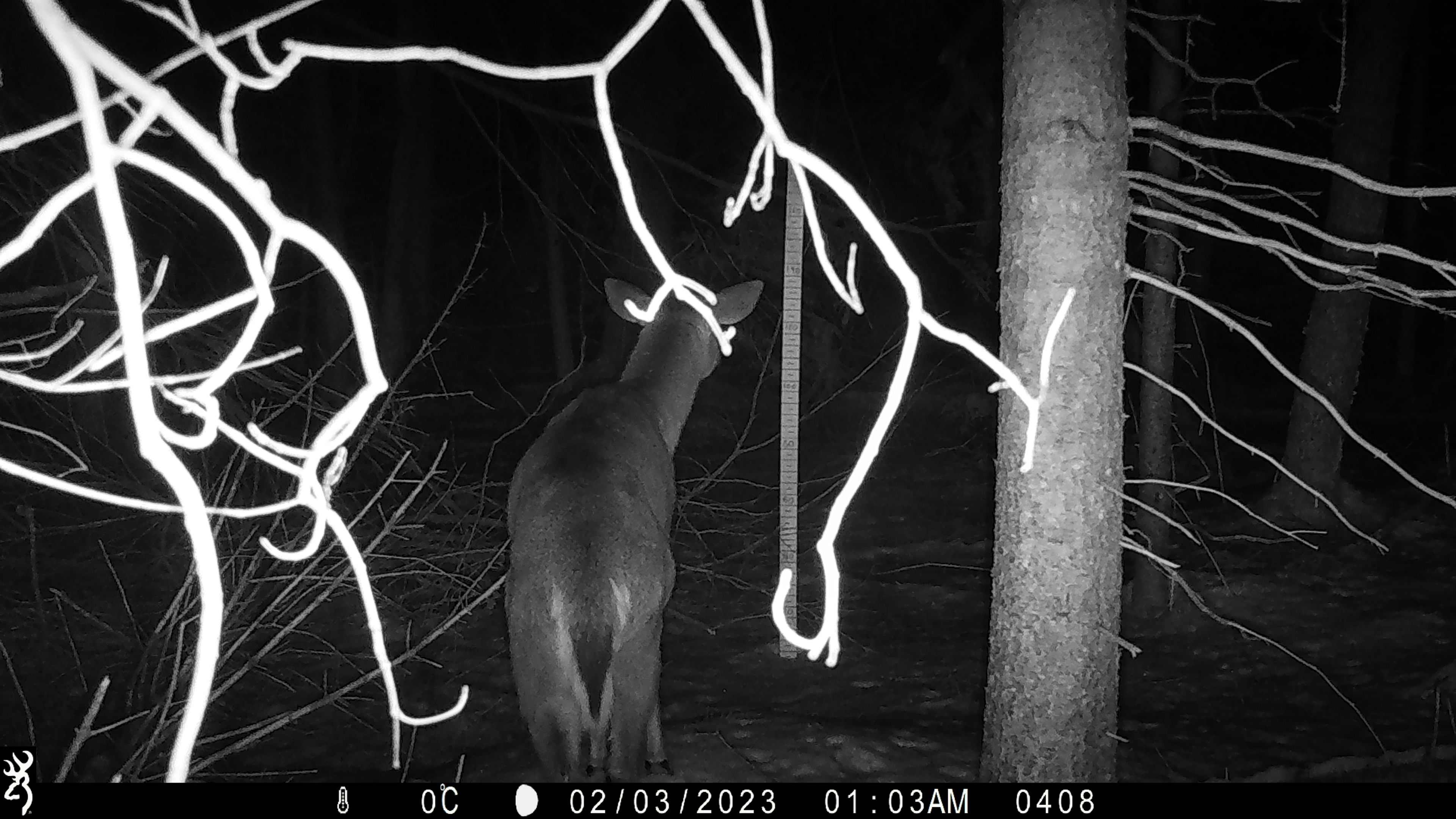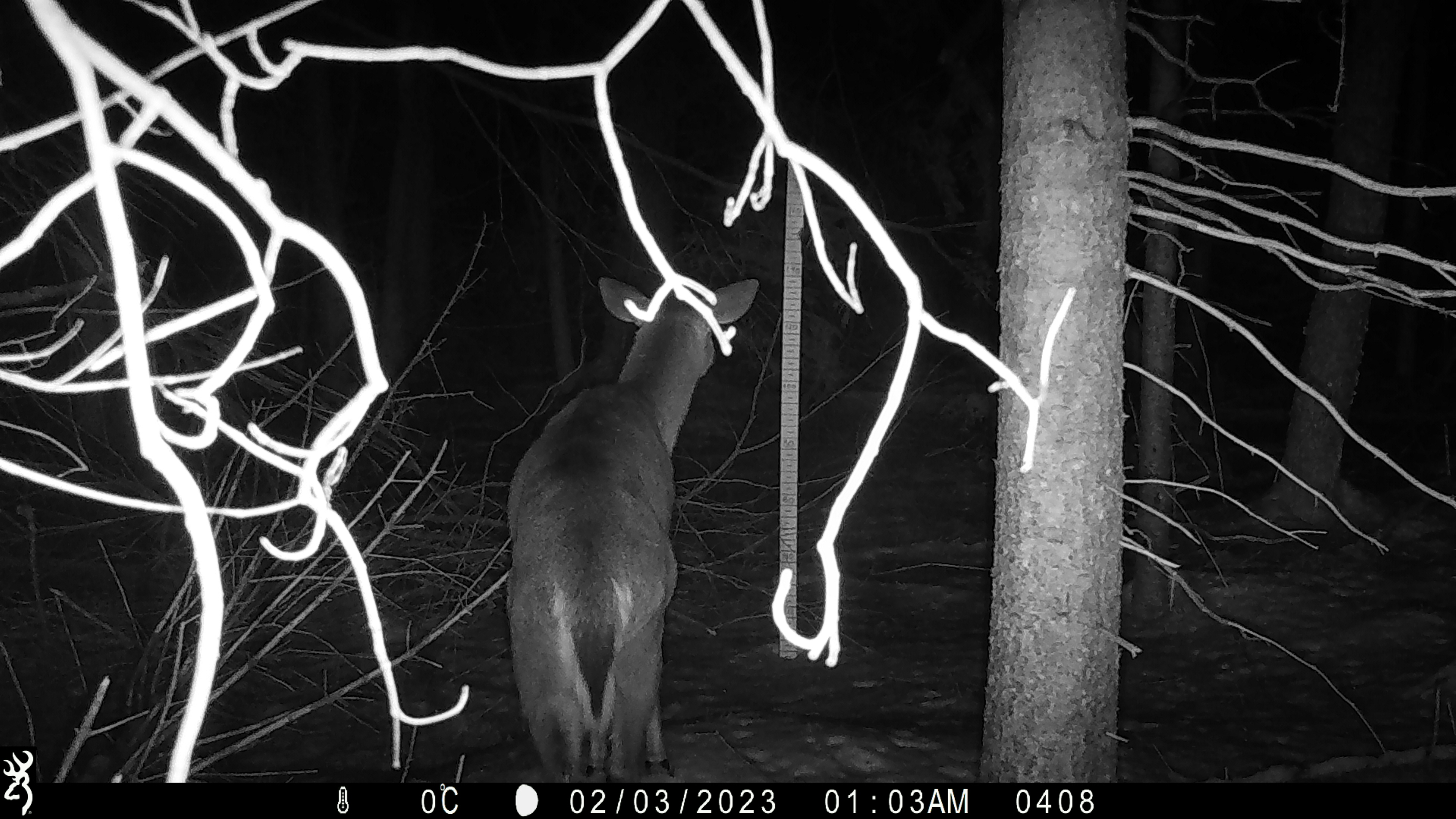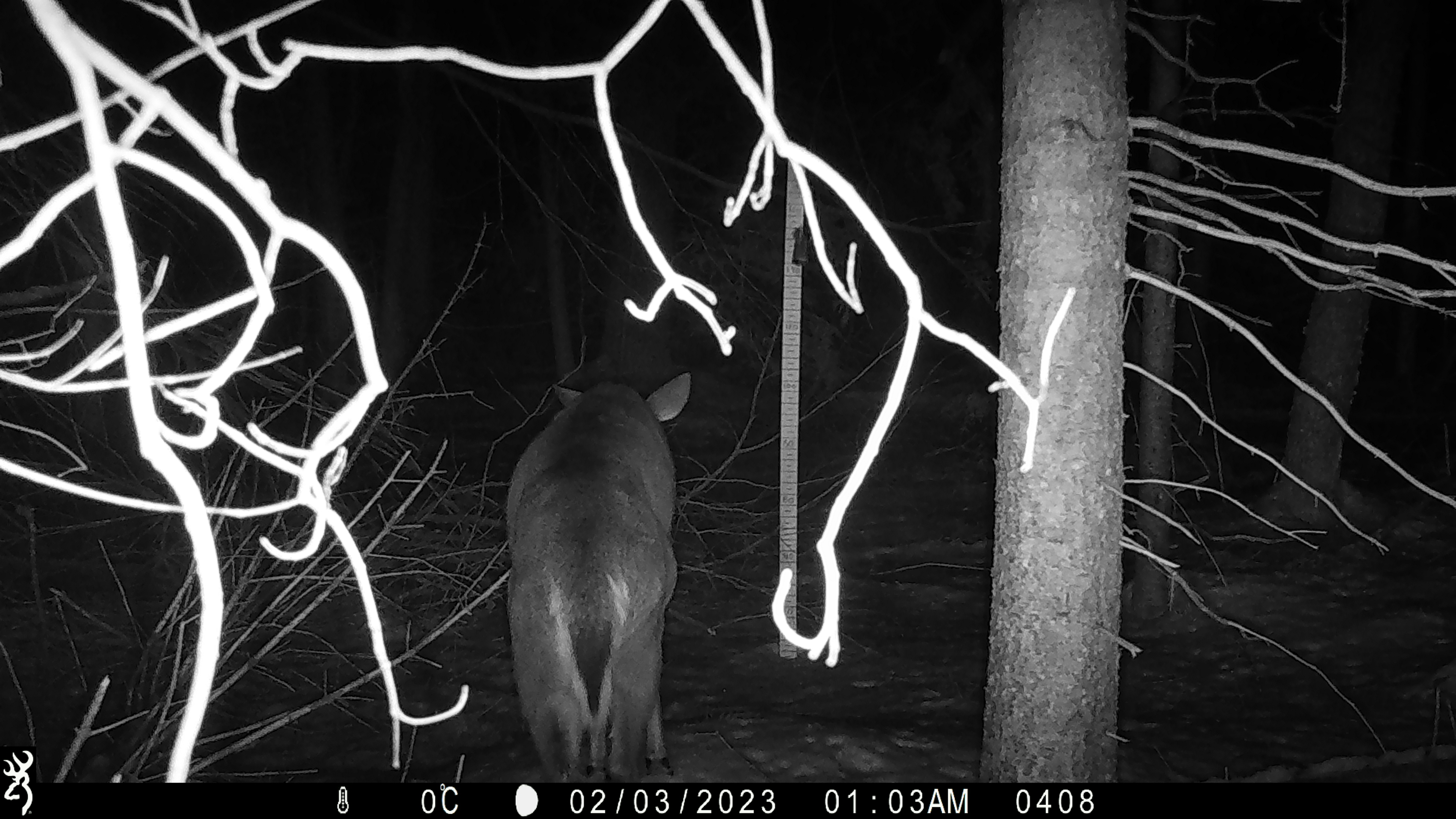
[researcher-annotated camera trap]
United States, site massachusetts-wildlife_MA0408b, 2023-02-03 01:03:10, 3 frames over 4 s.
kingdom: Animalia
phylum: Chordata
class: Mammalia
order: Artiodactyla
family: Cervidae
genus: Odocoileus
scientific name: Odocoileus virginianus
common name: white-tailed deer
White-tailed deer (Odocoileus virginianus).